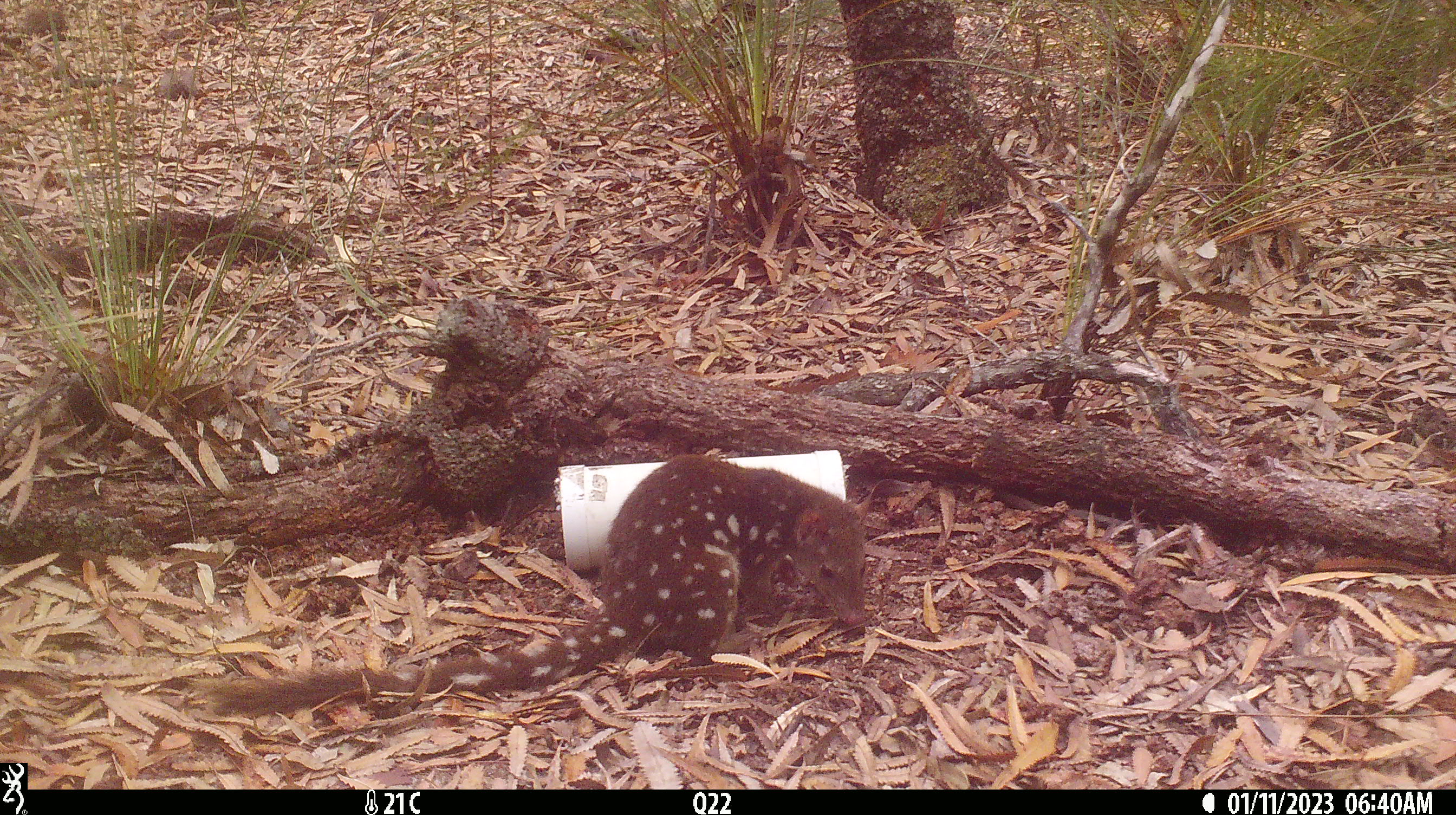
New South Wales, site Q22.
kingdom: Animalia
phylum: Chordata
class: Mammalia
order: Dasyuromorphia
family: Dasyuridae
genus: Dasyurus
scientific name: Dasyurus maculatus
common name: spotted-tailed quoll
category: quoll